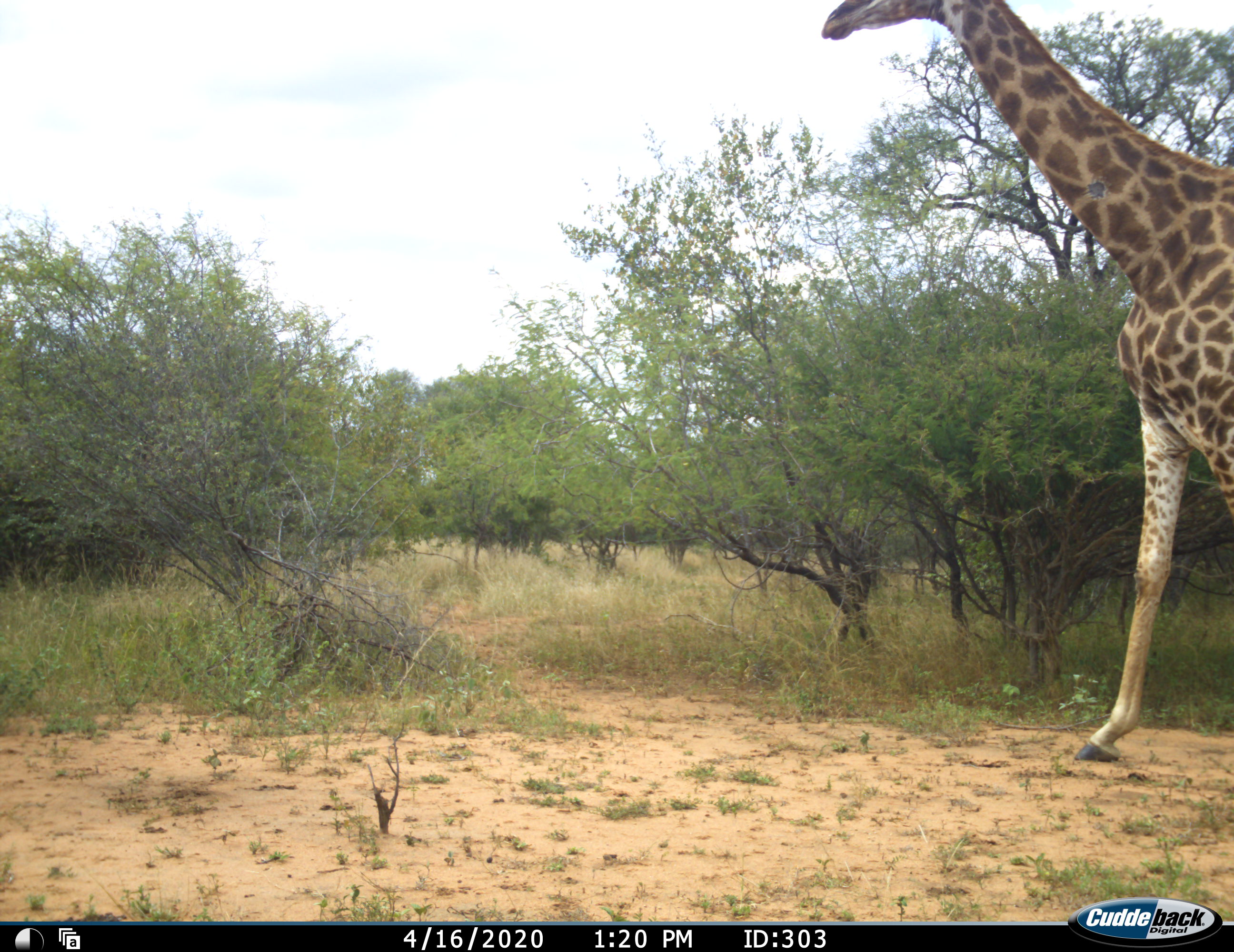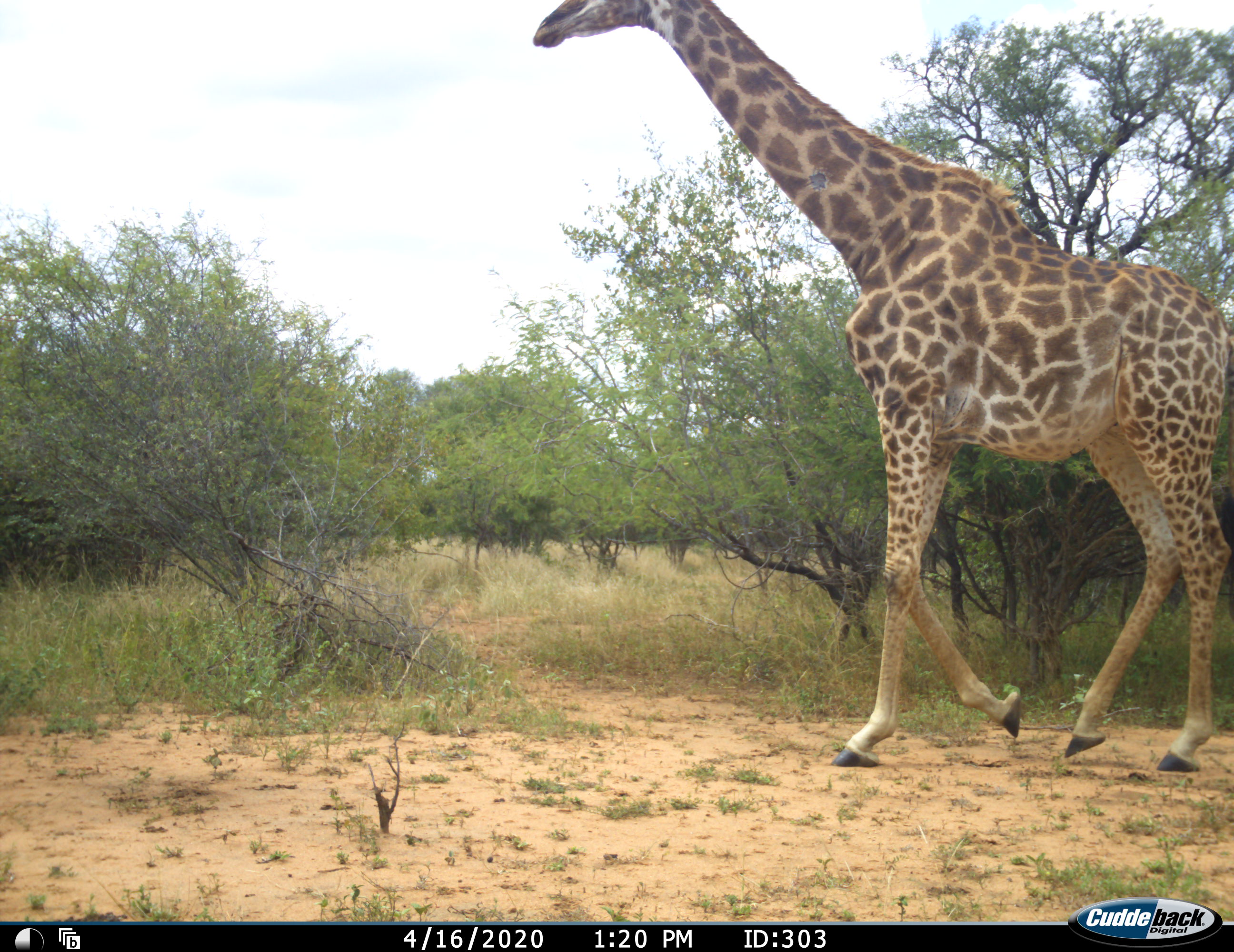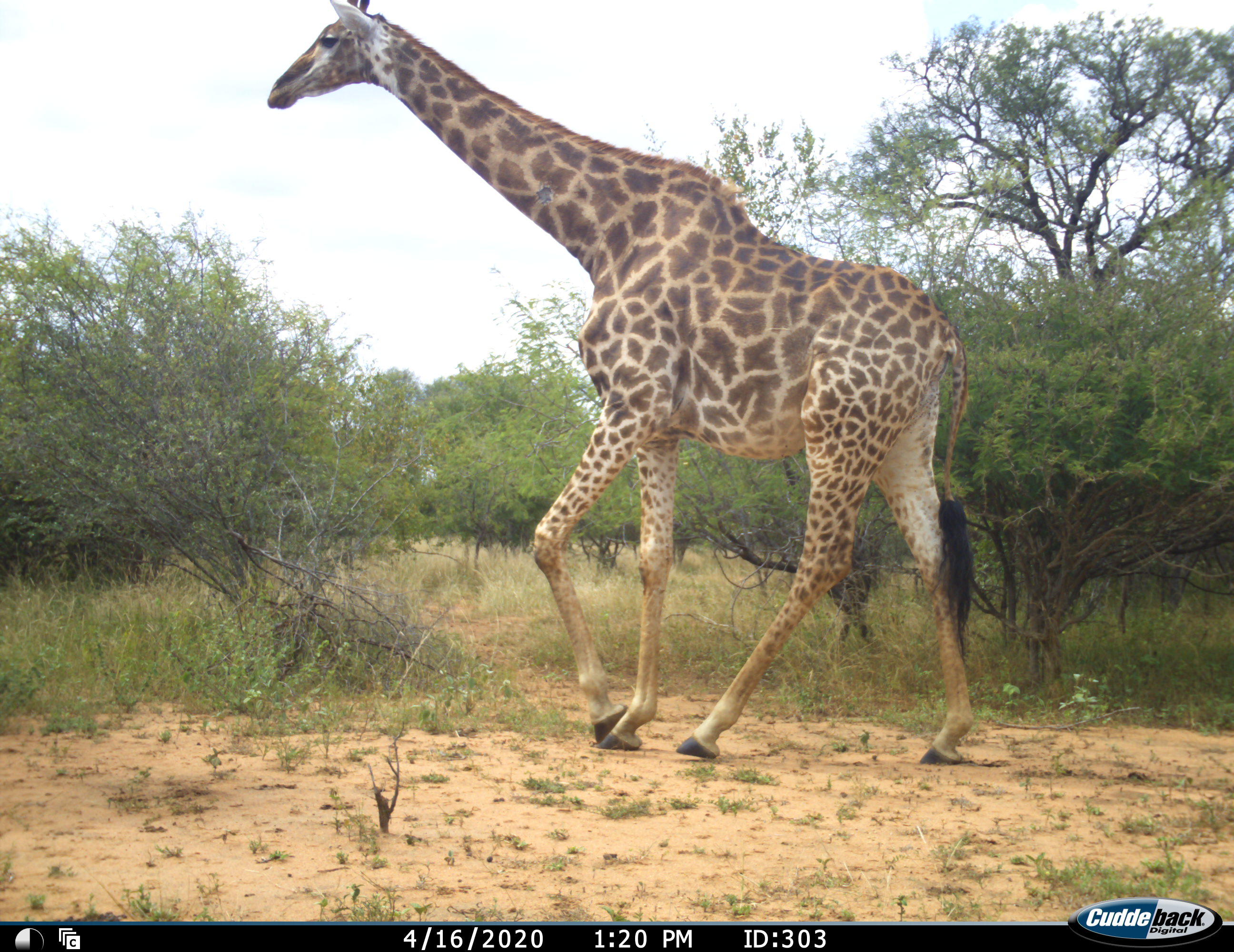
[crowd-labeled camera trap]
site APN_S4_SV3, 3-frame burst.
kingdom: Animalia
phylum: Chordata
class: Mammalia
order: Artiodactyla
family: Giraffidae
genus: Giraffa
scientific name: Giraffa camelopardalis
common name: giraffe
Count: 1.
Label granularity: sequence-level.